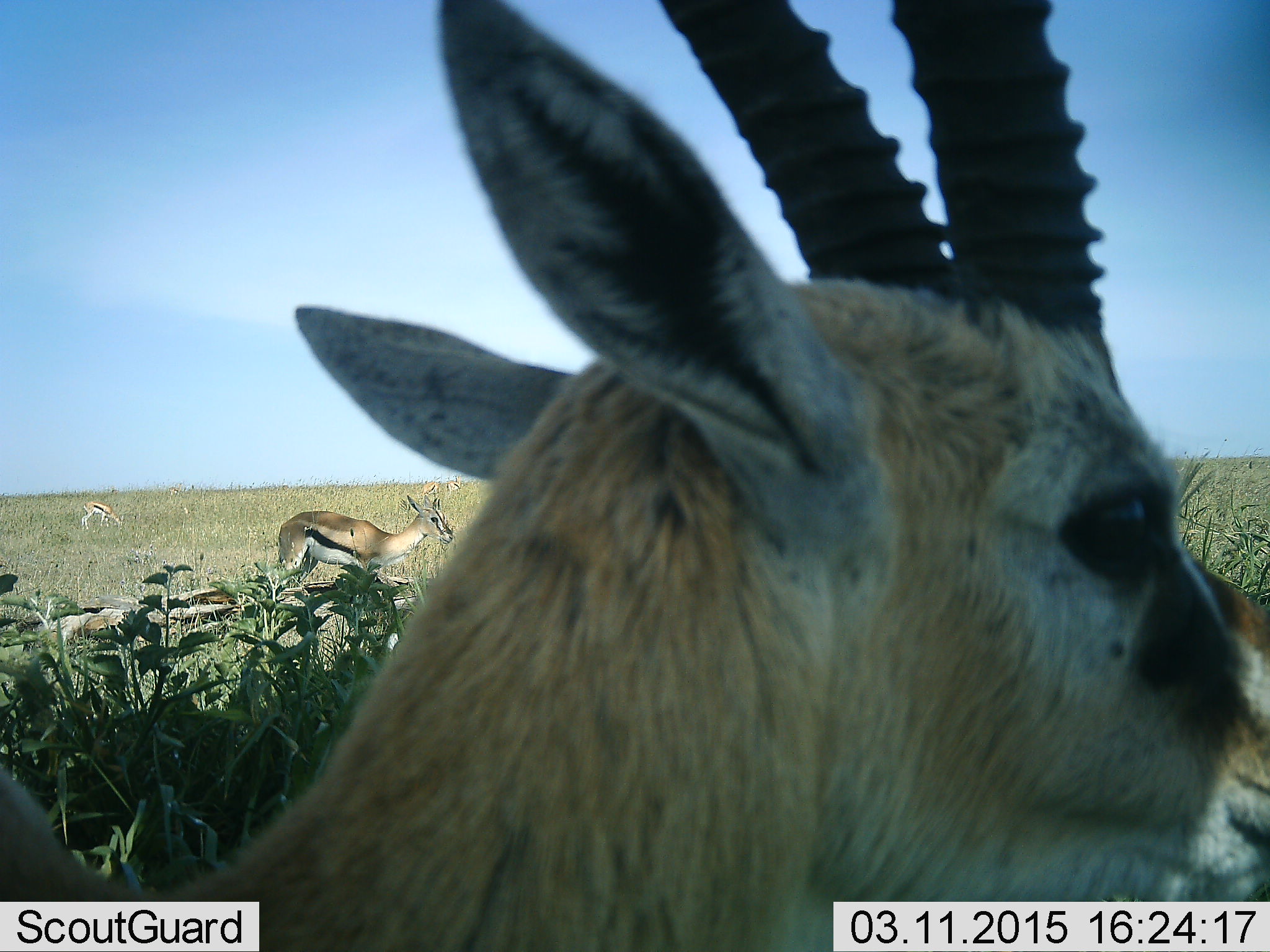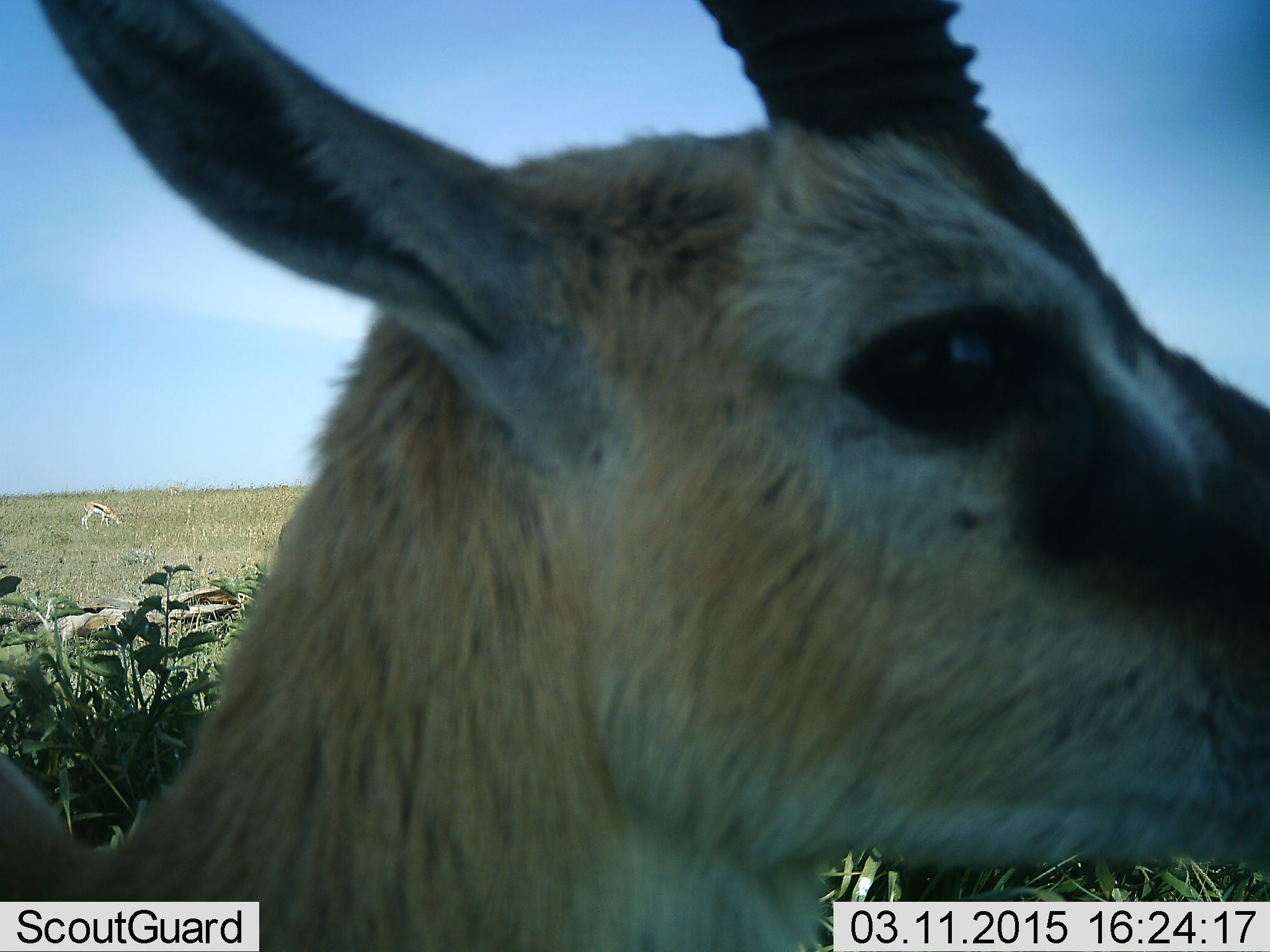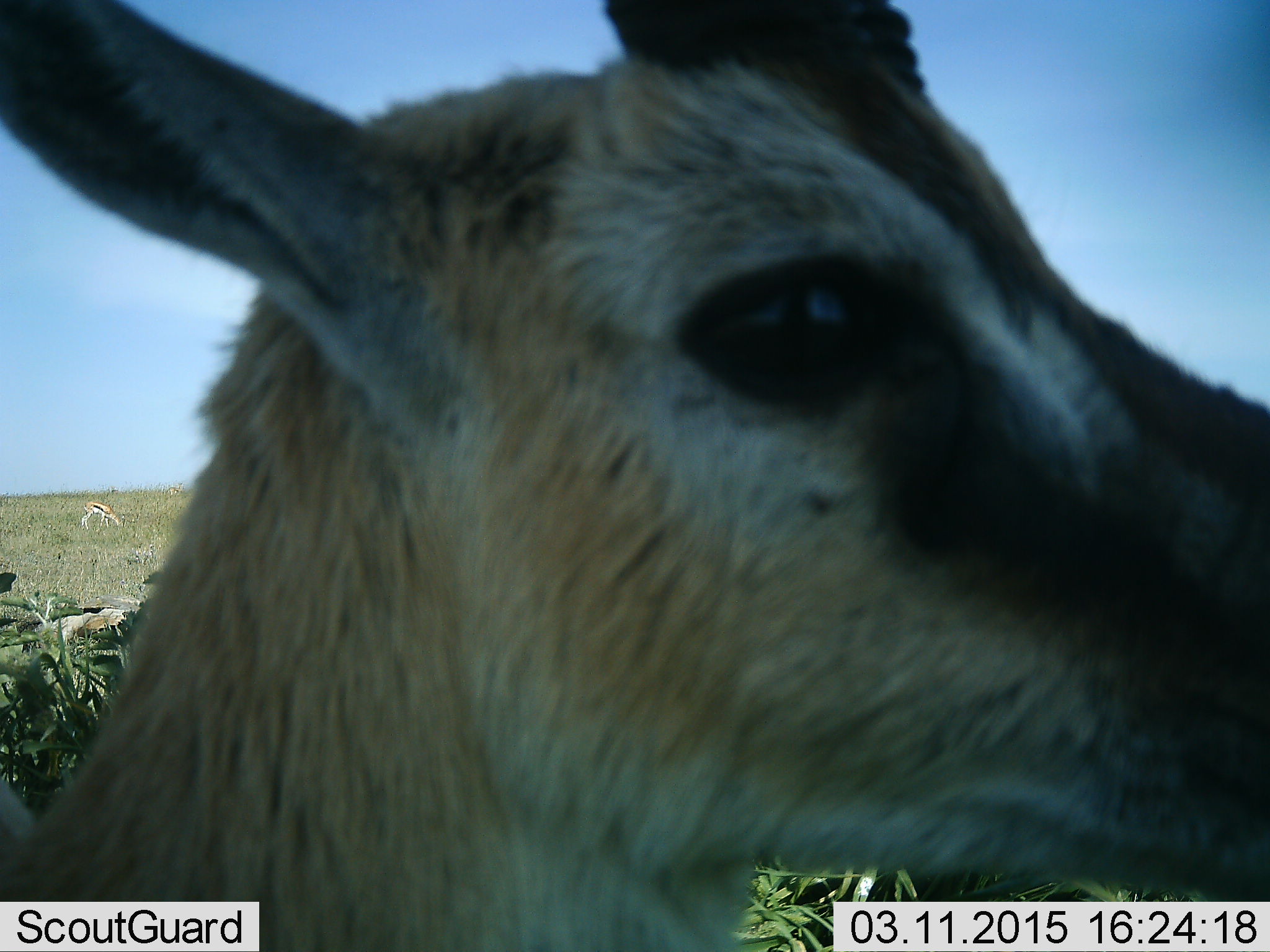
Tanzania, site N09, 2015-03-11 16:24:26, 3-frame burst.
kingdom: Animalia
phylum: Chordata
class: Mammalia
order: Artiodactyla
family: Bovidae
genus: Eudorcas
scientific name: Eudorcas thomsonii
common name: thomson's gazelle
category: gazellethomsons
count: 4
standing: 100%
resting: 40%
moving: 0%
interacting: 0%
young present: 0%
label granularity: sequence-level